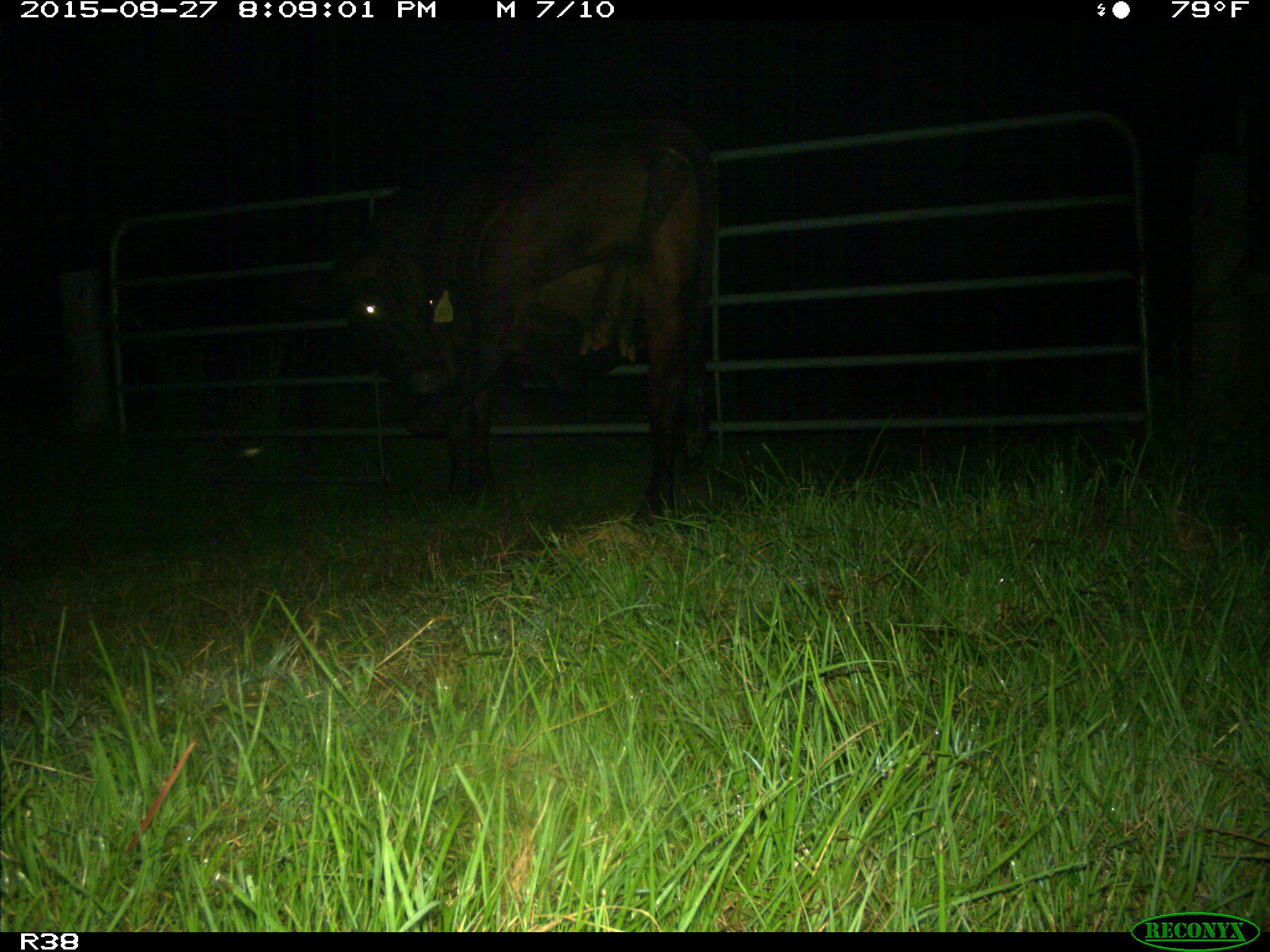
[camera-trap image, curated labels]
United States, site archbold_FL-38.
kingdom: Animalia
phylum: Chordata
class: Mammalia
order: Artiodactyla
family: Bovidae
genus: Bos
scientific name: Bos taurus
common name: domestic cow